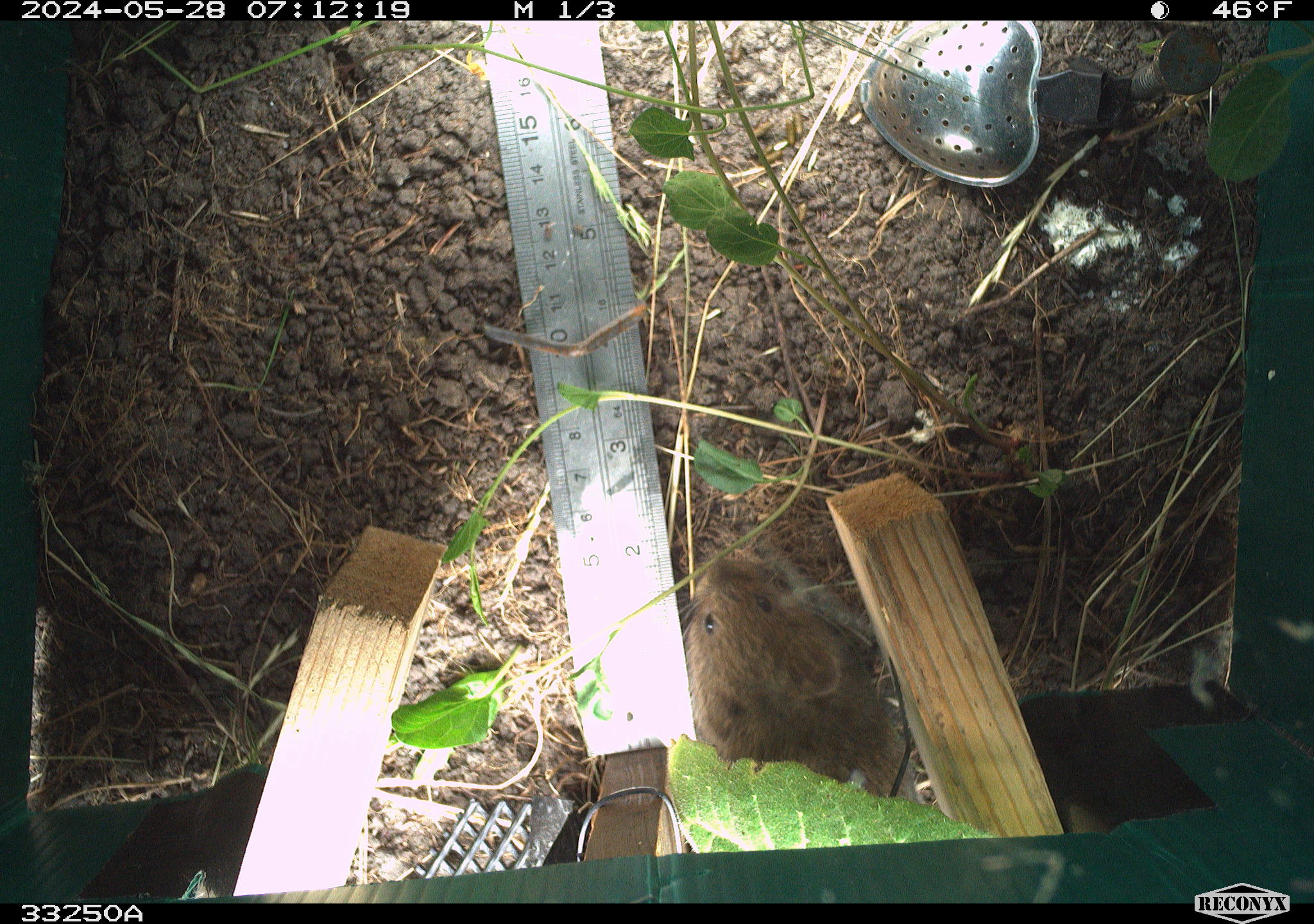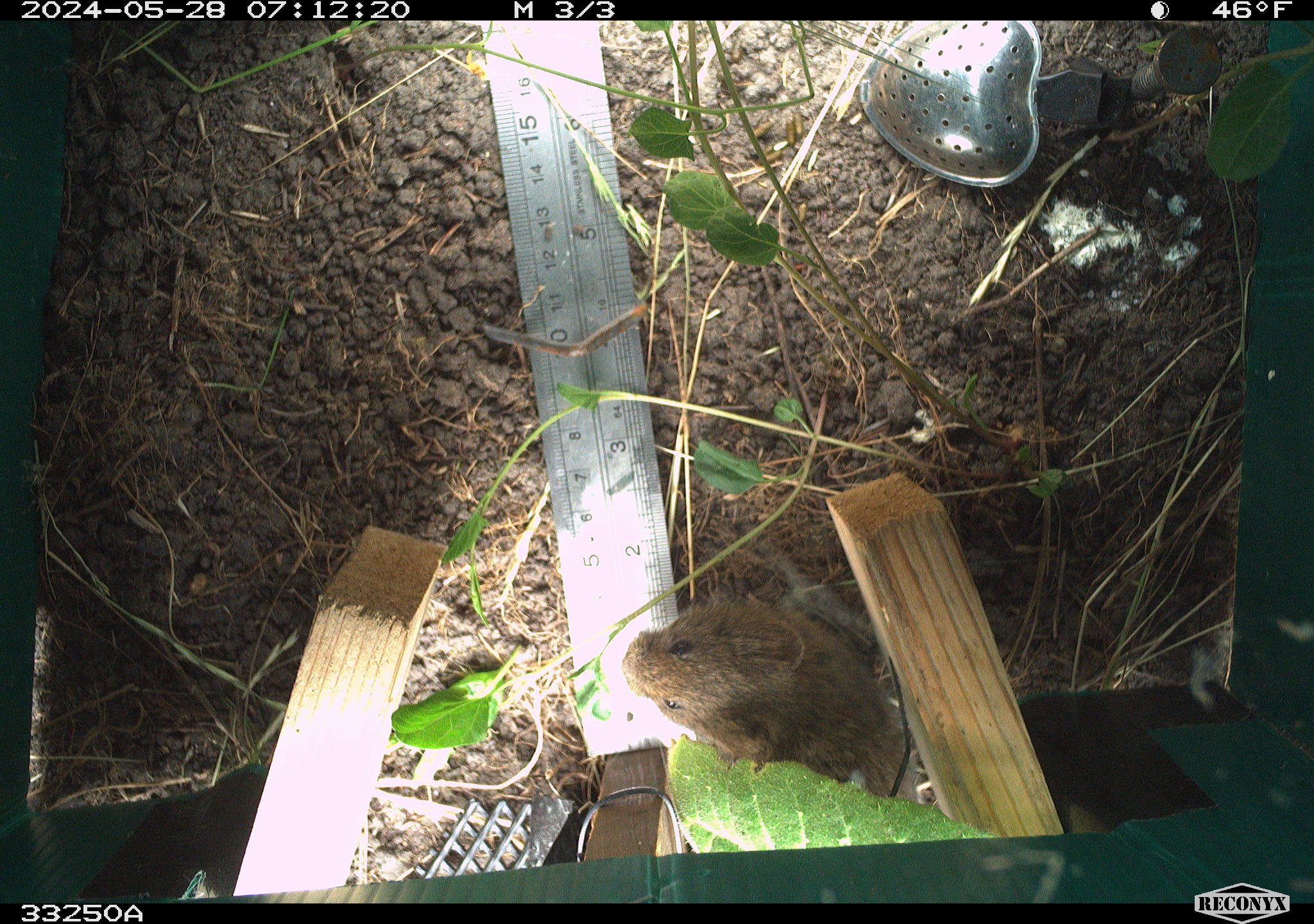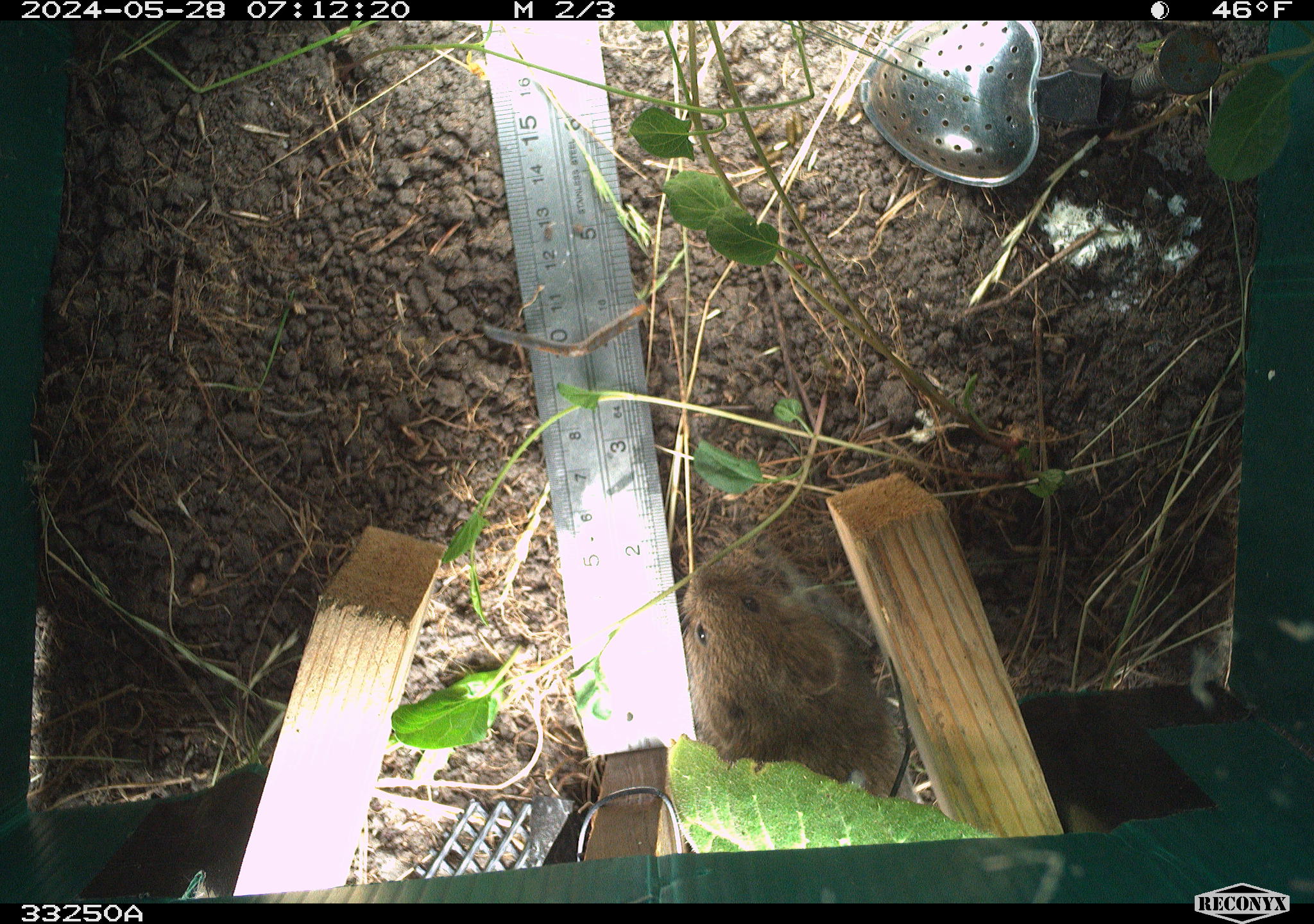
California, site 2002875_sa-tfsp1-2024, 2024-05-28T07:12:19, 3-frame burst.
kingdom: Animalia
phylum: Chordata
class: Mammalia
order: Rodentia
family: Cricetidae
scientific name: Arvicolinae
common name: voles, lemmings, and muskrats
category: arvicolinae subfamily